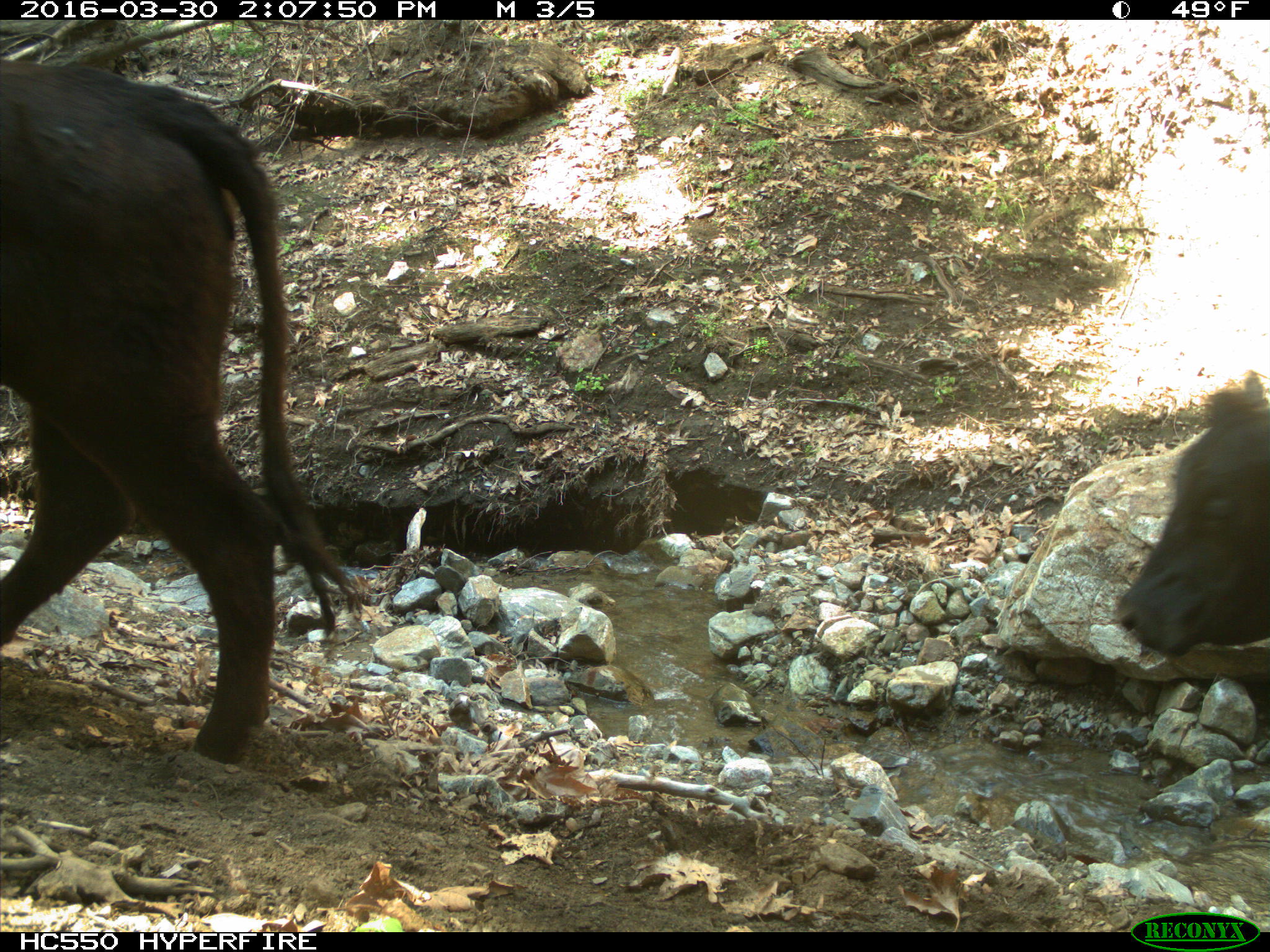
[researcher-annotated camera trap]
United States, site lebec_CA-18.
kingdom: Animalia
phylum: Chordata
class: Mammalia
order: Artiodactyla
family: Bovidae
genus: Bos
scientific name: Bos taurus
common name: domestic cow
Bos taurus (domestic cow).